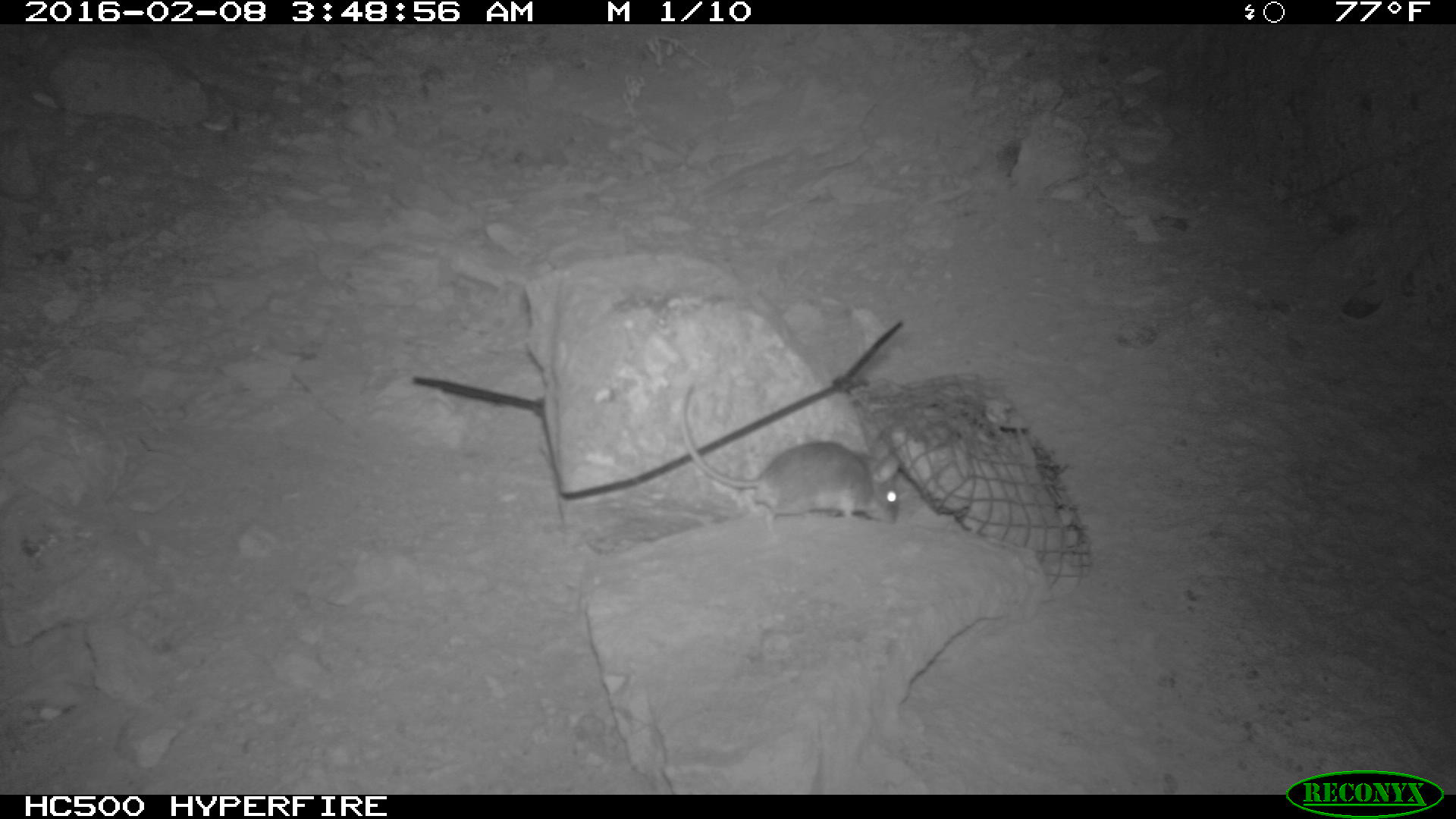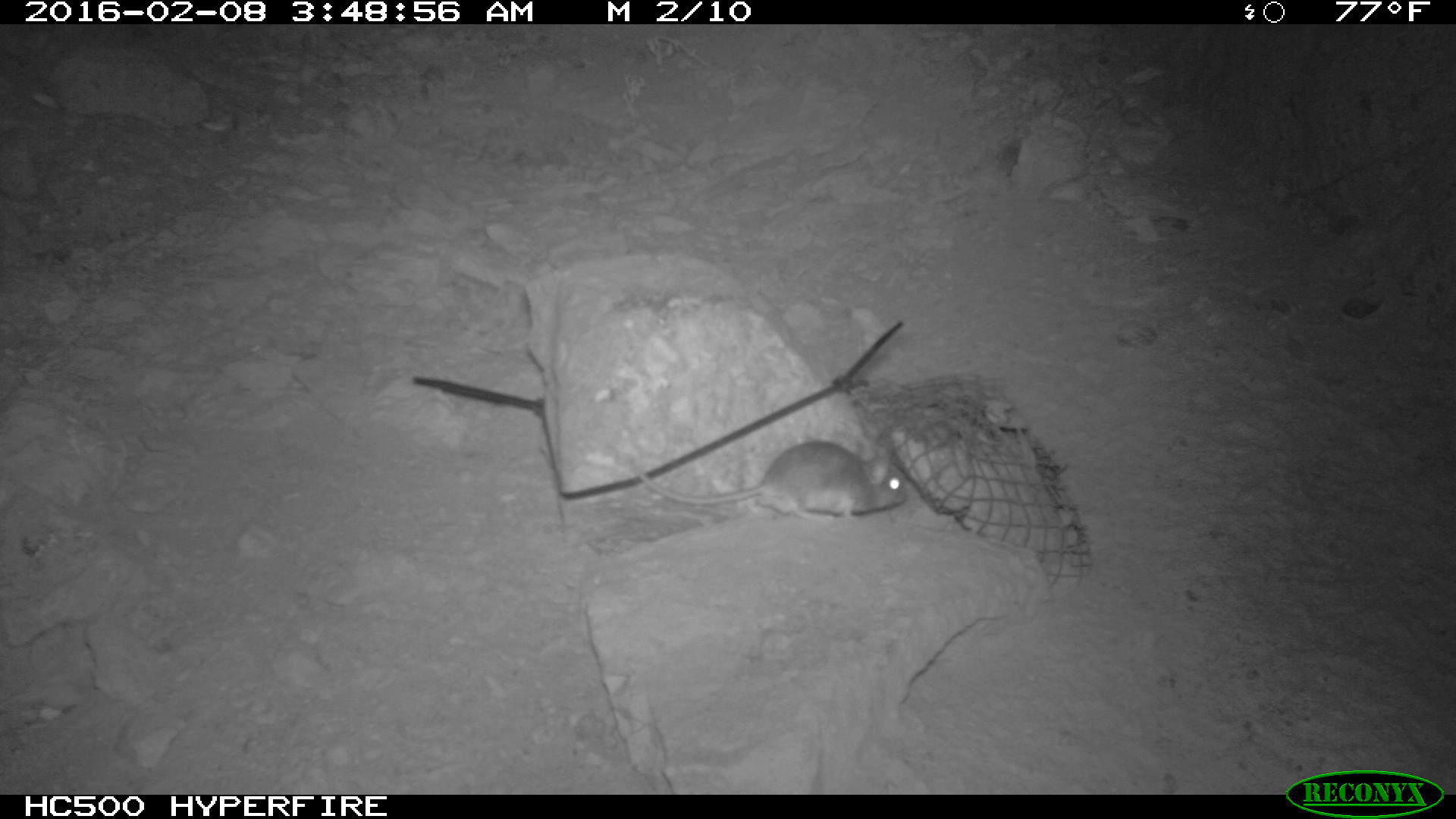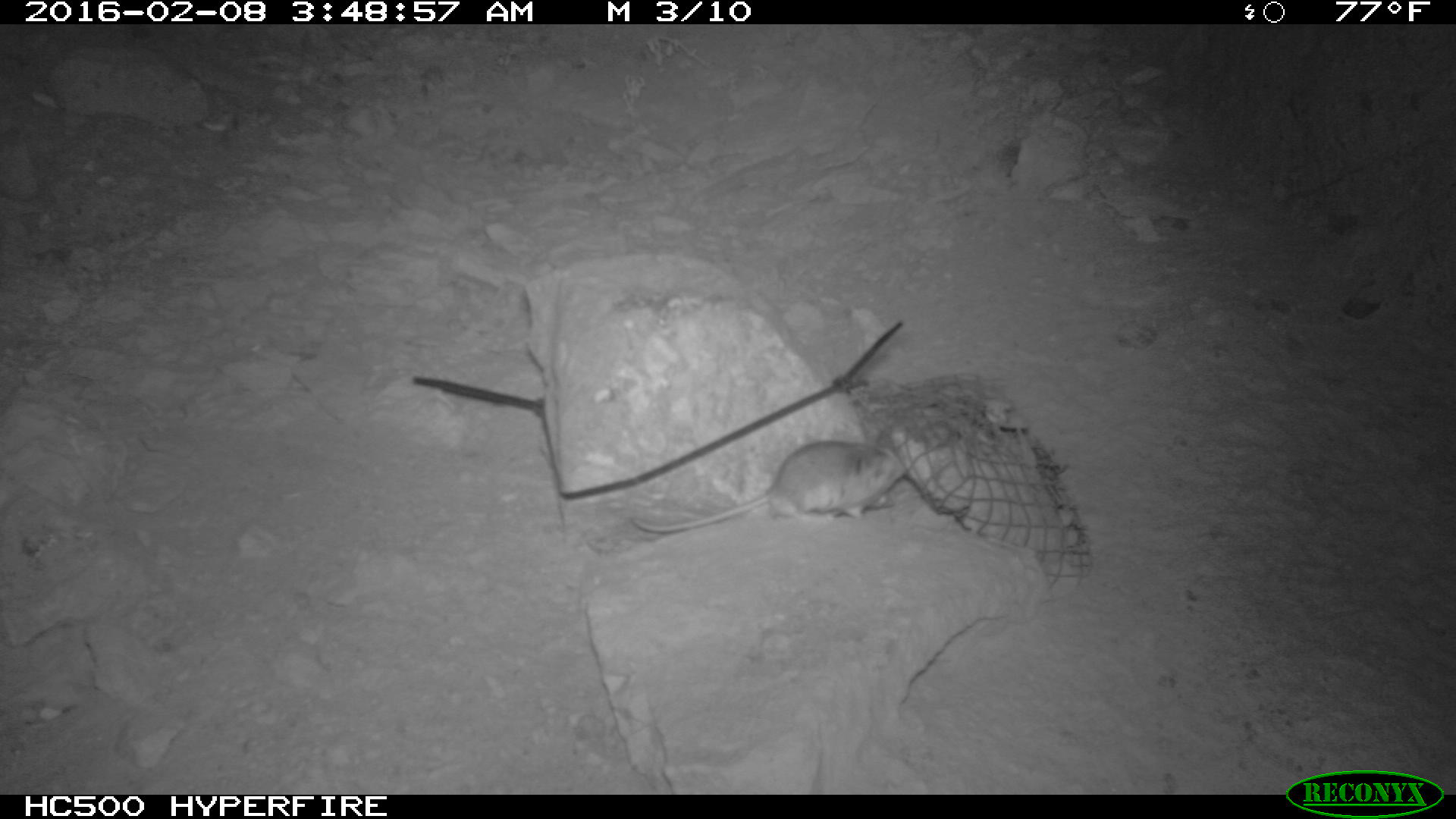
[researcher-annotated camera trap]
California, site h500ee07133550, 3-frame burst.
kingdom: Animalia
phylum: Chordata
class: Mammalia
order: Rodentia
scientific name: Rodentia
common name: rodent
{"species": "rodent (Rodentia)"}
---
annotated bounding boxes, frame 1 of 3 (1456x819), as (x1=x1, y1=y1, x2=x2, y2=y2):
rodent: (x1=681, y1=383, x2=899, y2=529)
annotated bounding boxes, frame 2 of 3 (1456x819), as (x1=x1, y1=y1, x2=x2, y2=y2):
rodent: (x1=629, y1=439, x2=912, y2=526)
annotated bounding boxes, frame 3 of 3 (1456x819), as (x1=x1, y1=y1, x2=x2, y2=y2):
rodent: (x1=629, y1=423, x2=905, y2=535)